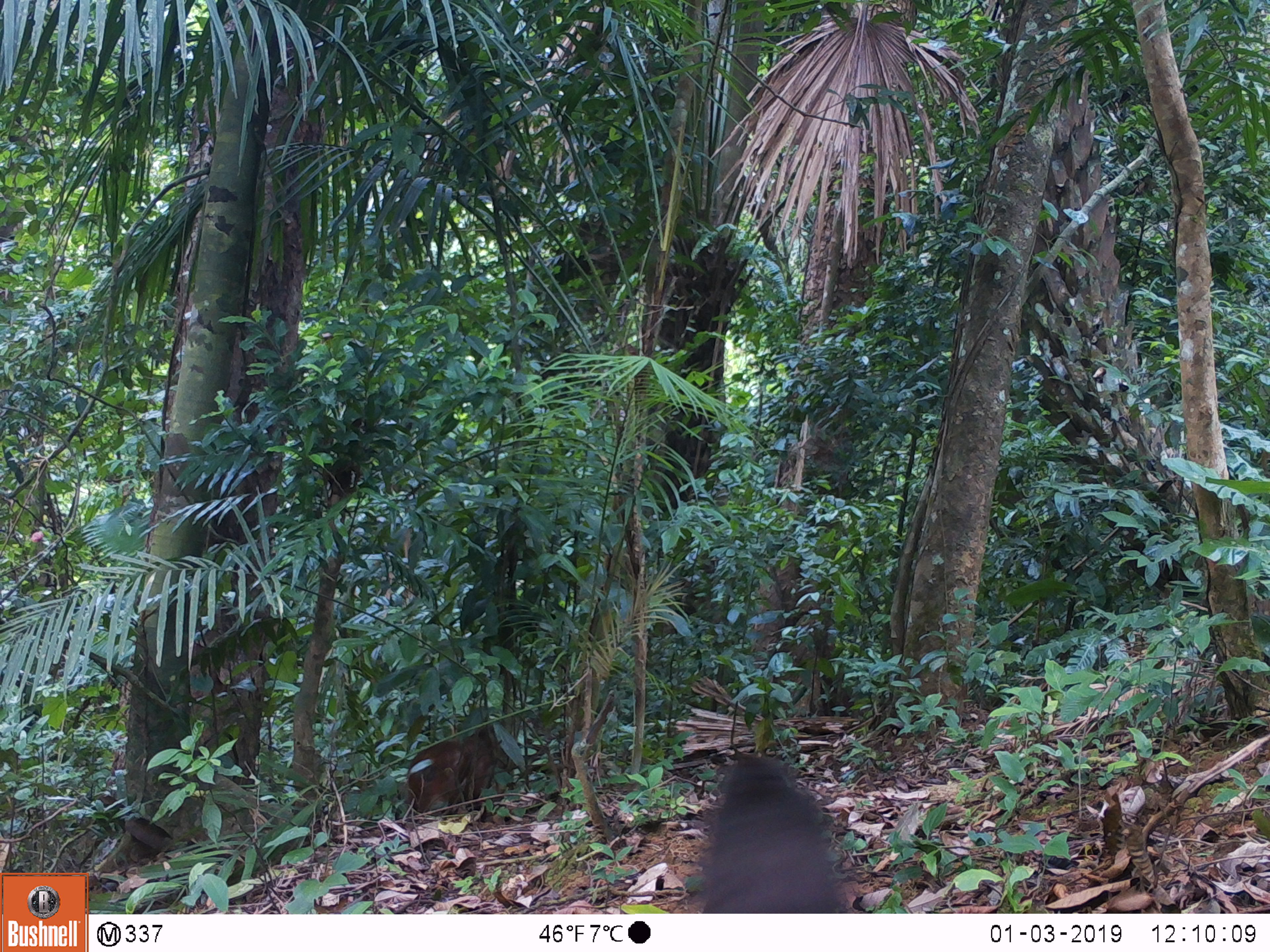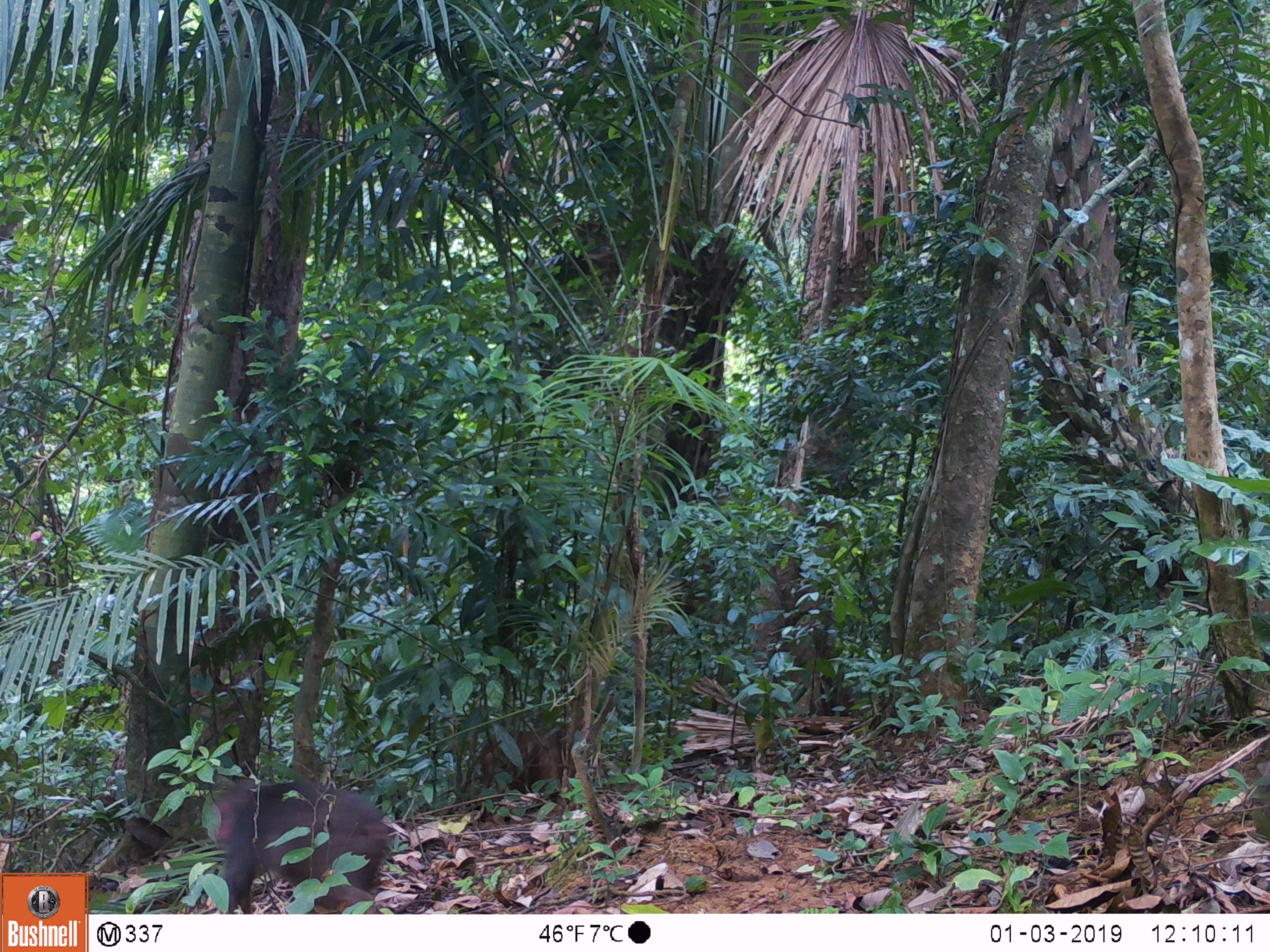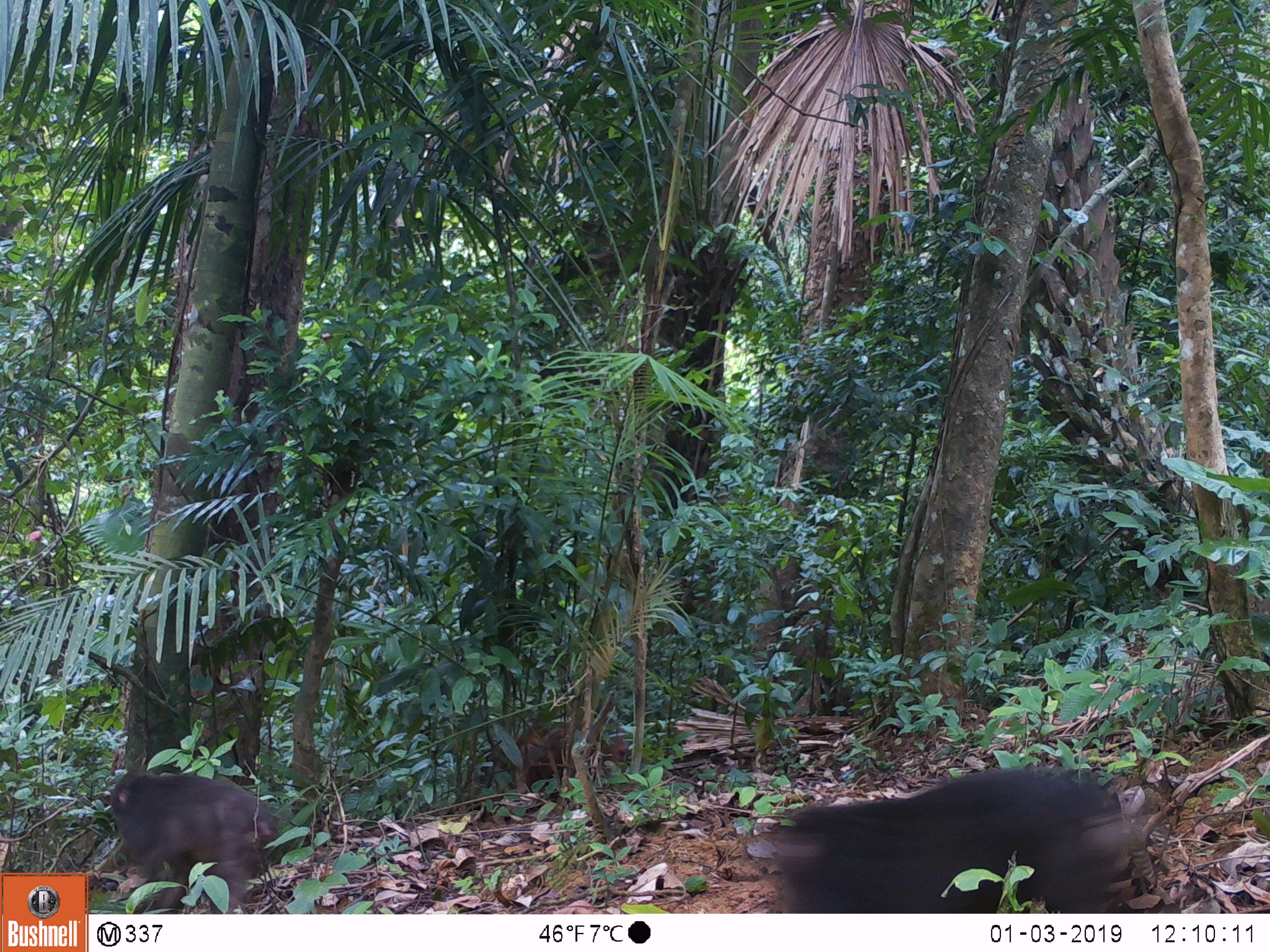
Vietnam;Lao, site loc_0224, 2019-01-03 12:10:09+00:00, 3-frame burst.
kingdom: Animalia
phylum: Chordata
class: Mammalia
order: Primates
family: Cercopithecidae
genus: Macaca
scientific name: Macaca arctoides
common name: stump-tailed macaque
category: stump tailed macaque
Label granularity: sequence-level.